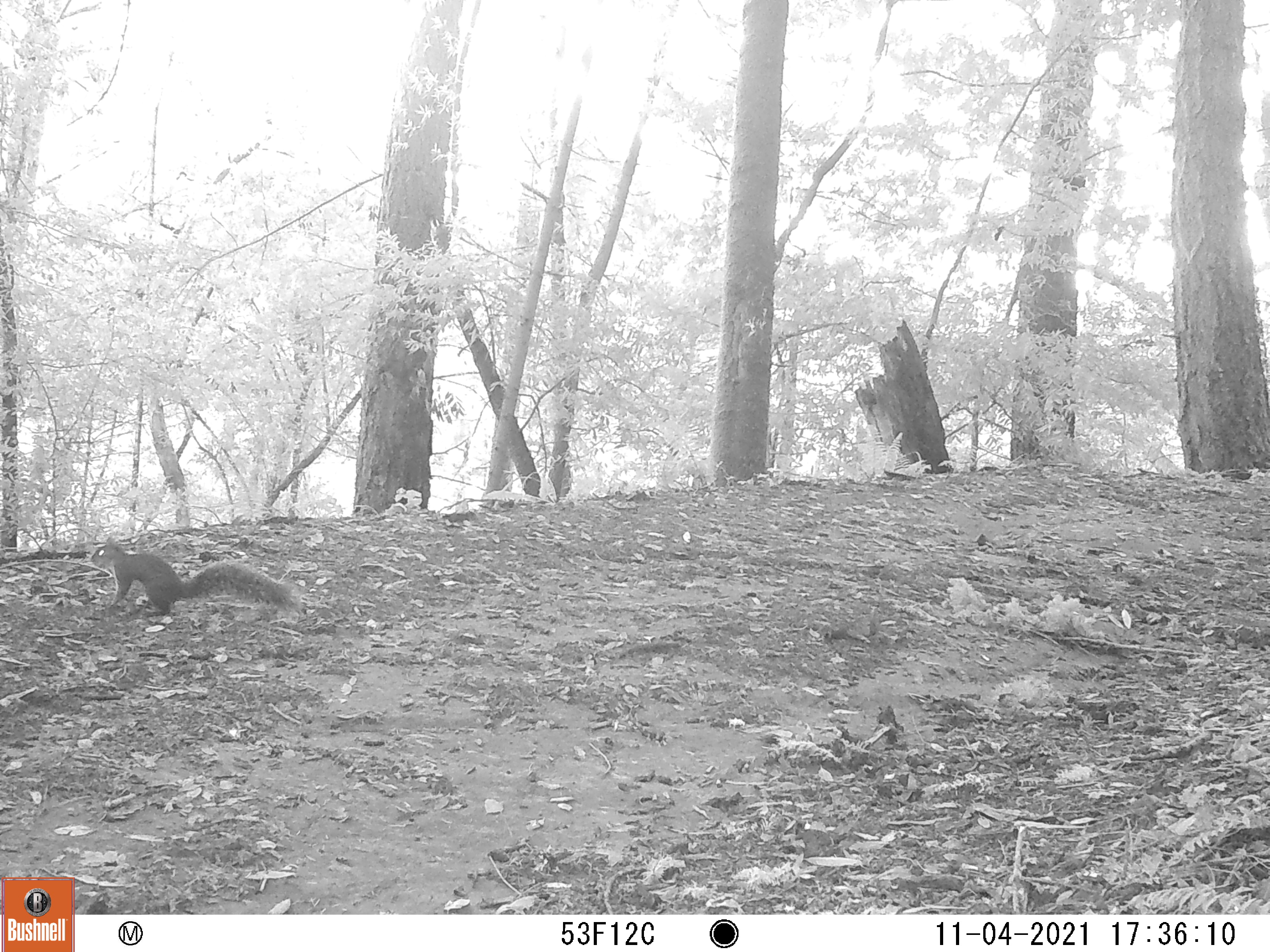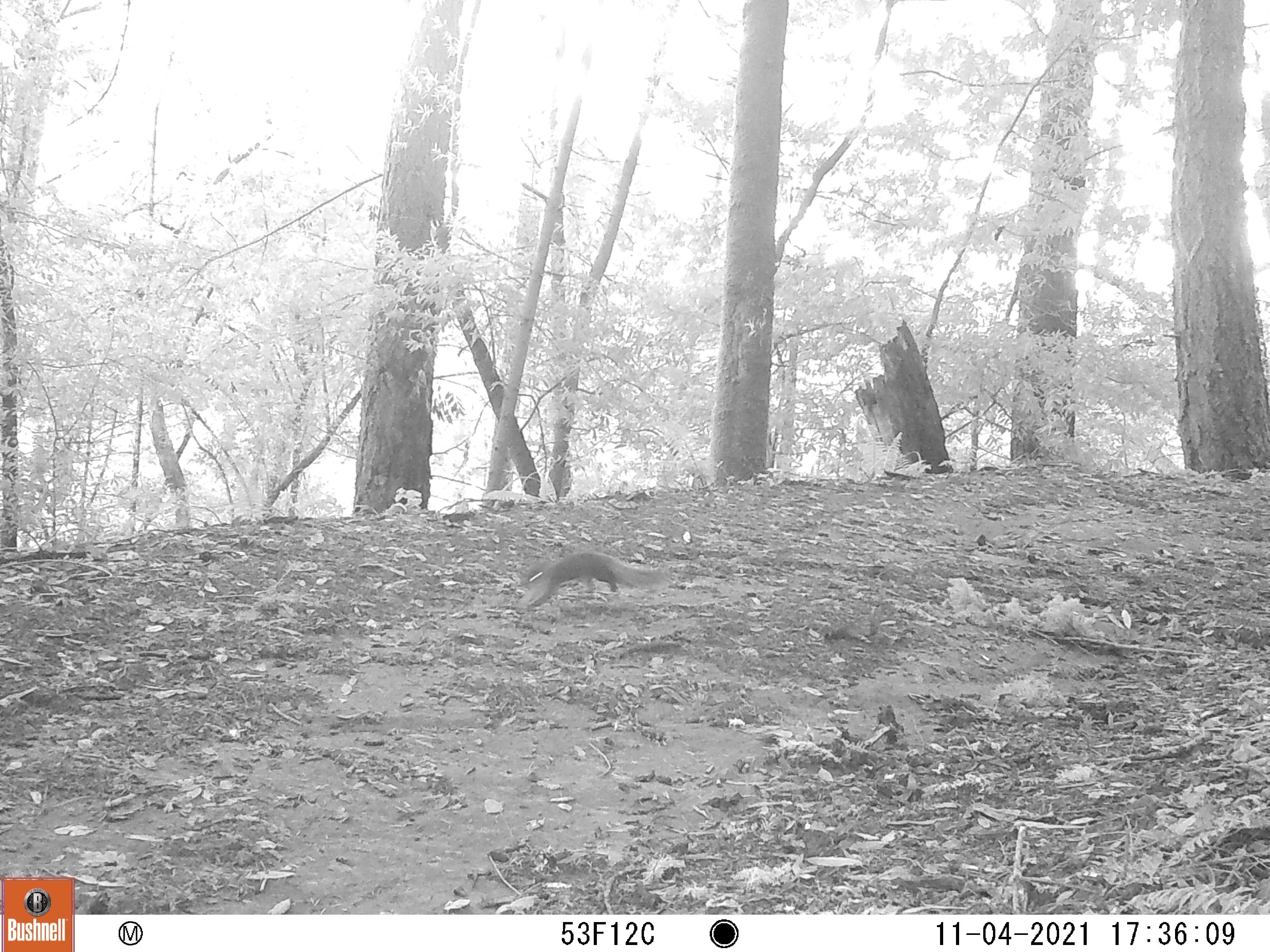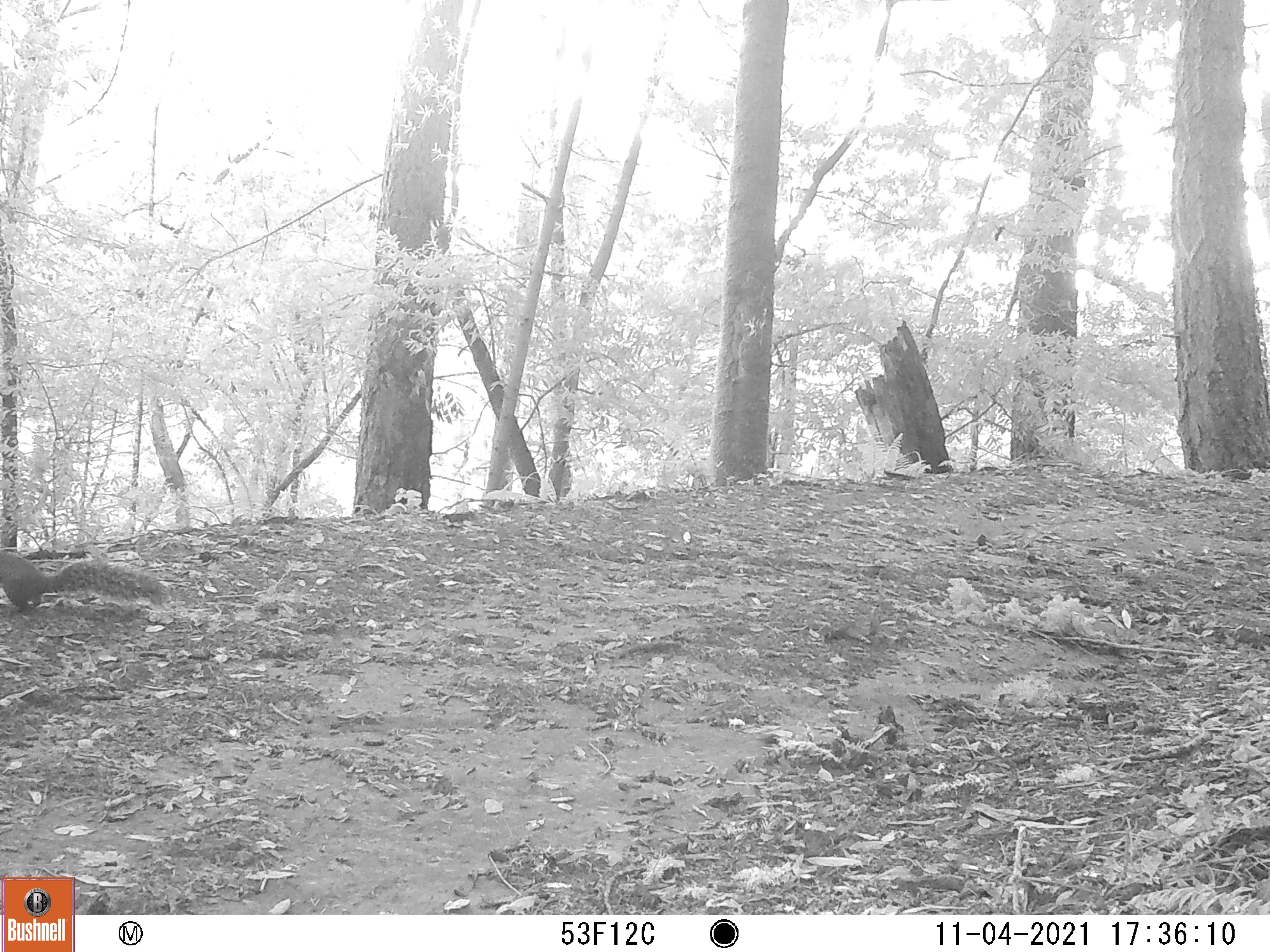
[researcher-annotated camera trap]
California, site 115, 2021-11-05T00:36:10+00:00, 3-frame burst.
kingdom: Animalia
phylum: Chordata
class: Mammalia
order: Rodentia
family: Sciuridae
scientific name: Sciuridae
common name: squirrel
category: unknown squirrel